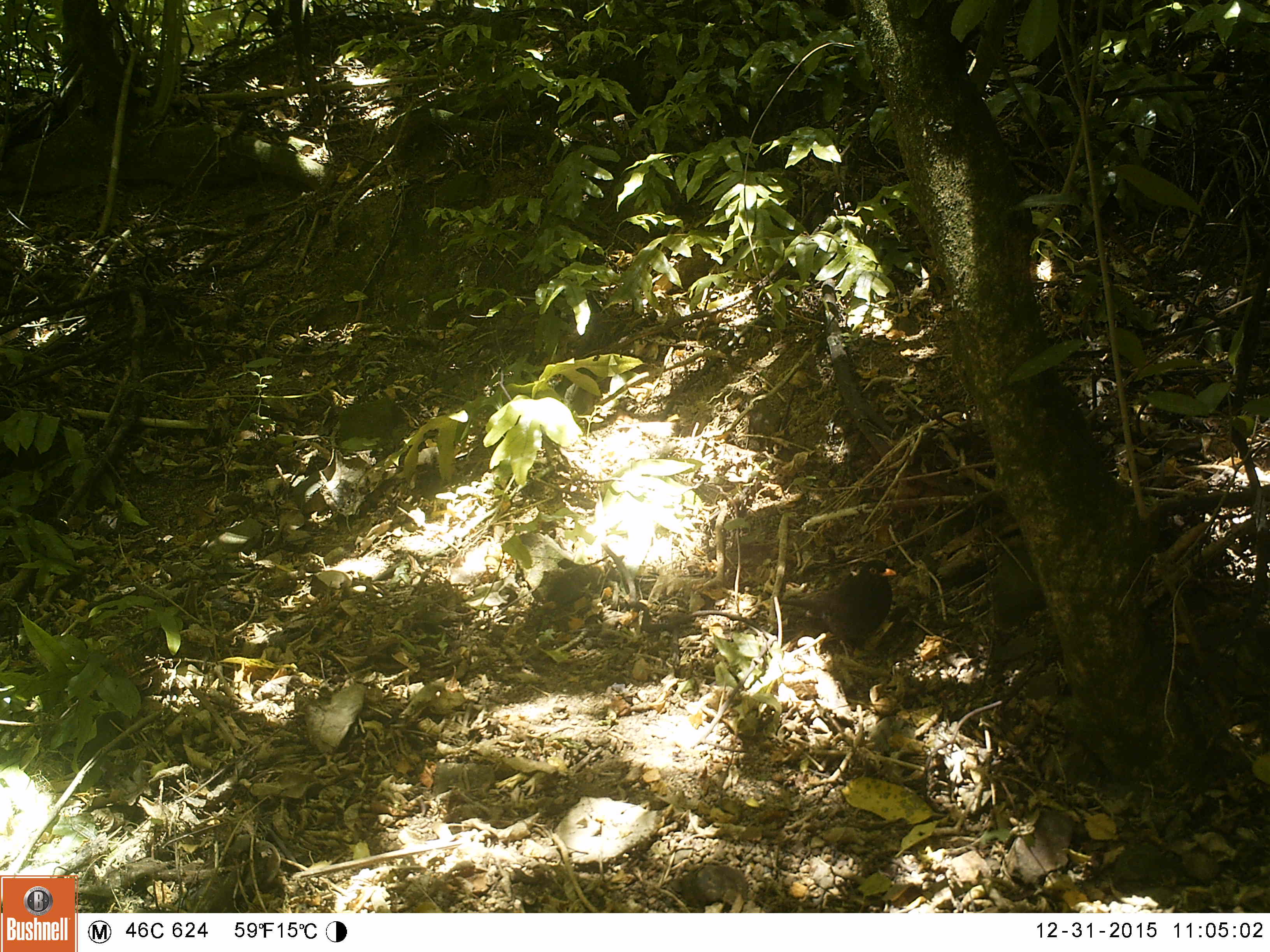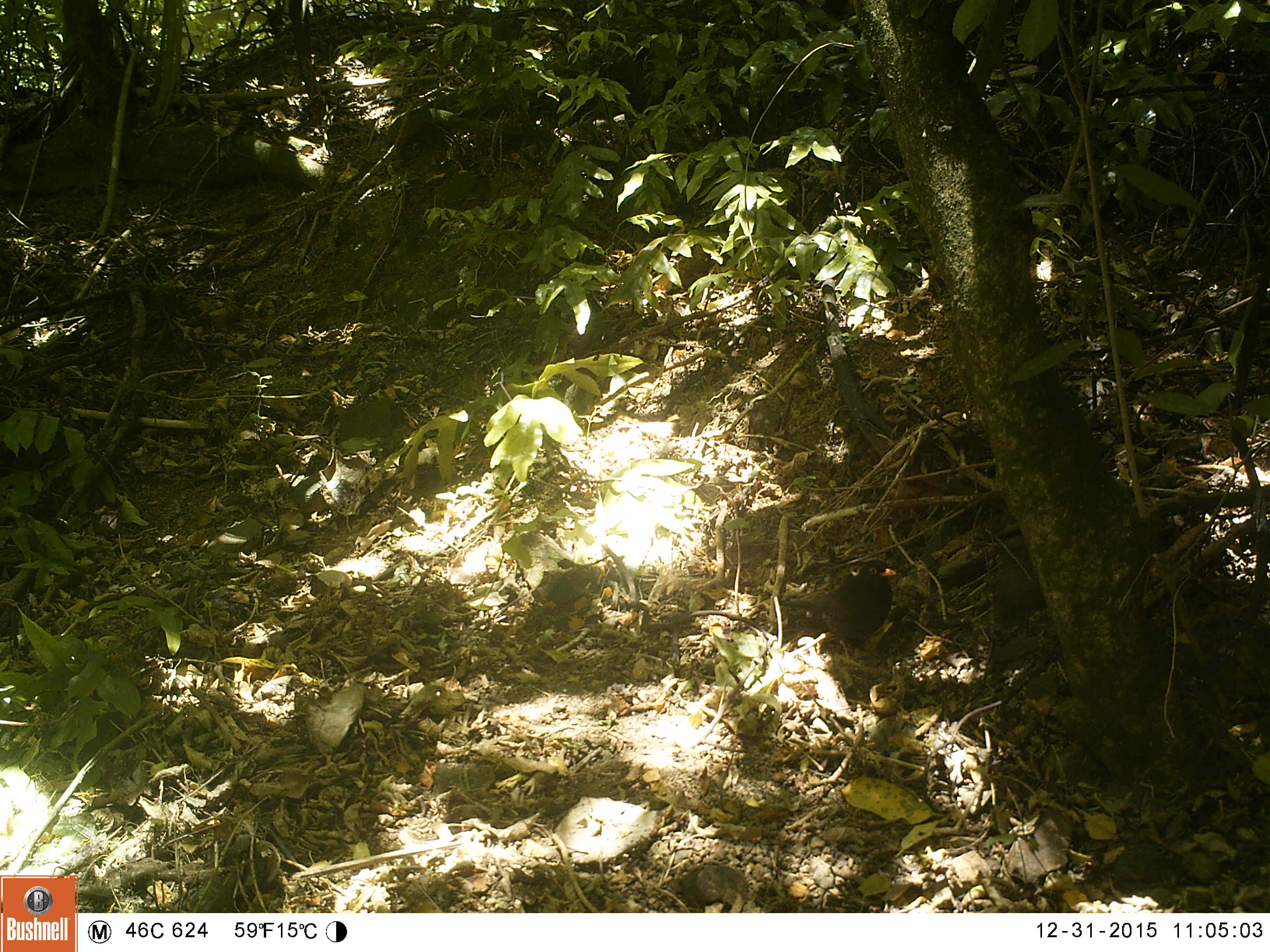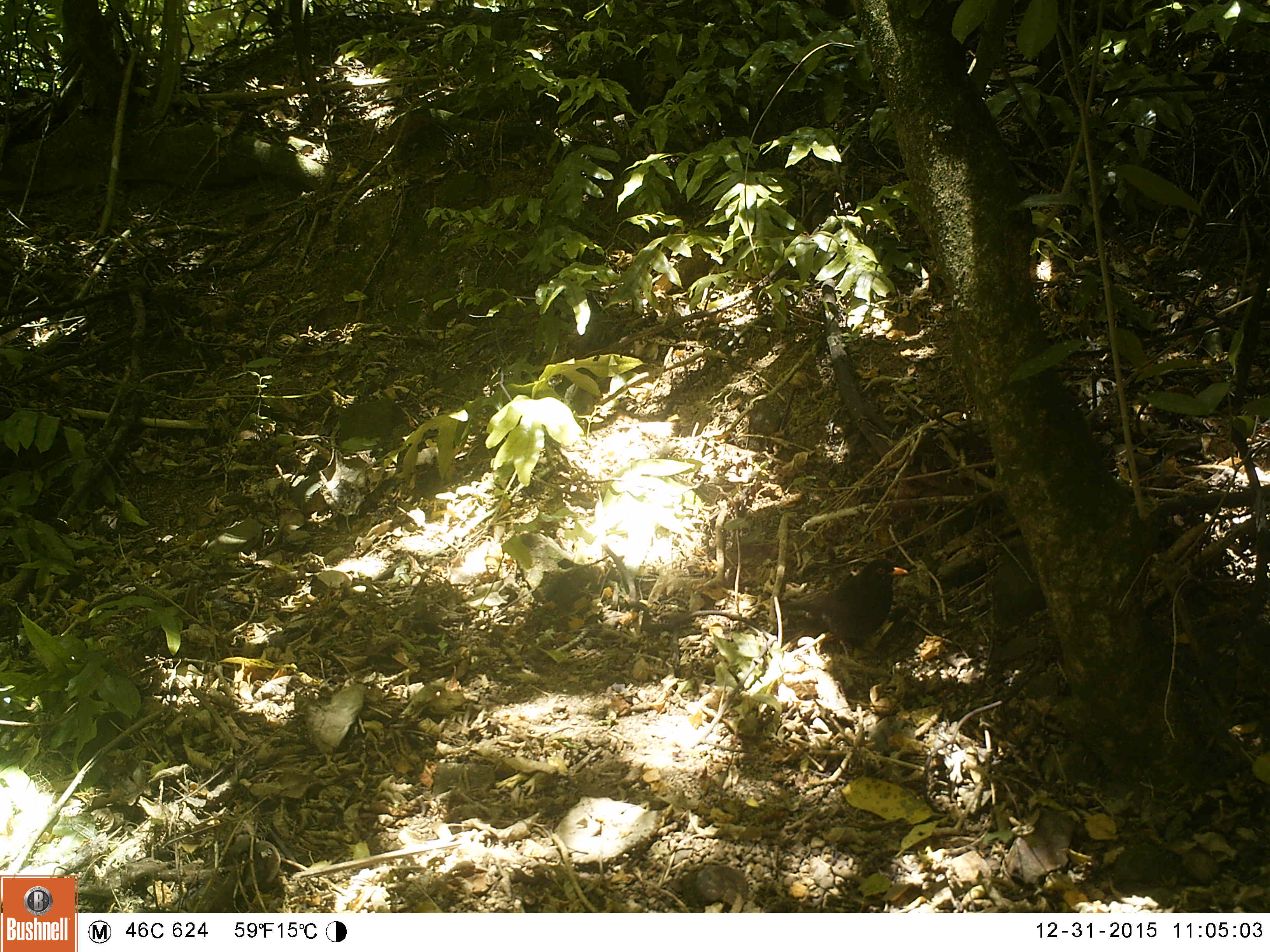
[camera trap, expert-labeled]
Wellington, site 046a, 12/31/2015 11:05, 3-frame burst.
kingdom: Animalia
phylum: Chordata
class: Aves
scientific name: Aves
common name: bird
Bird (Aves).